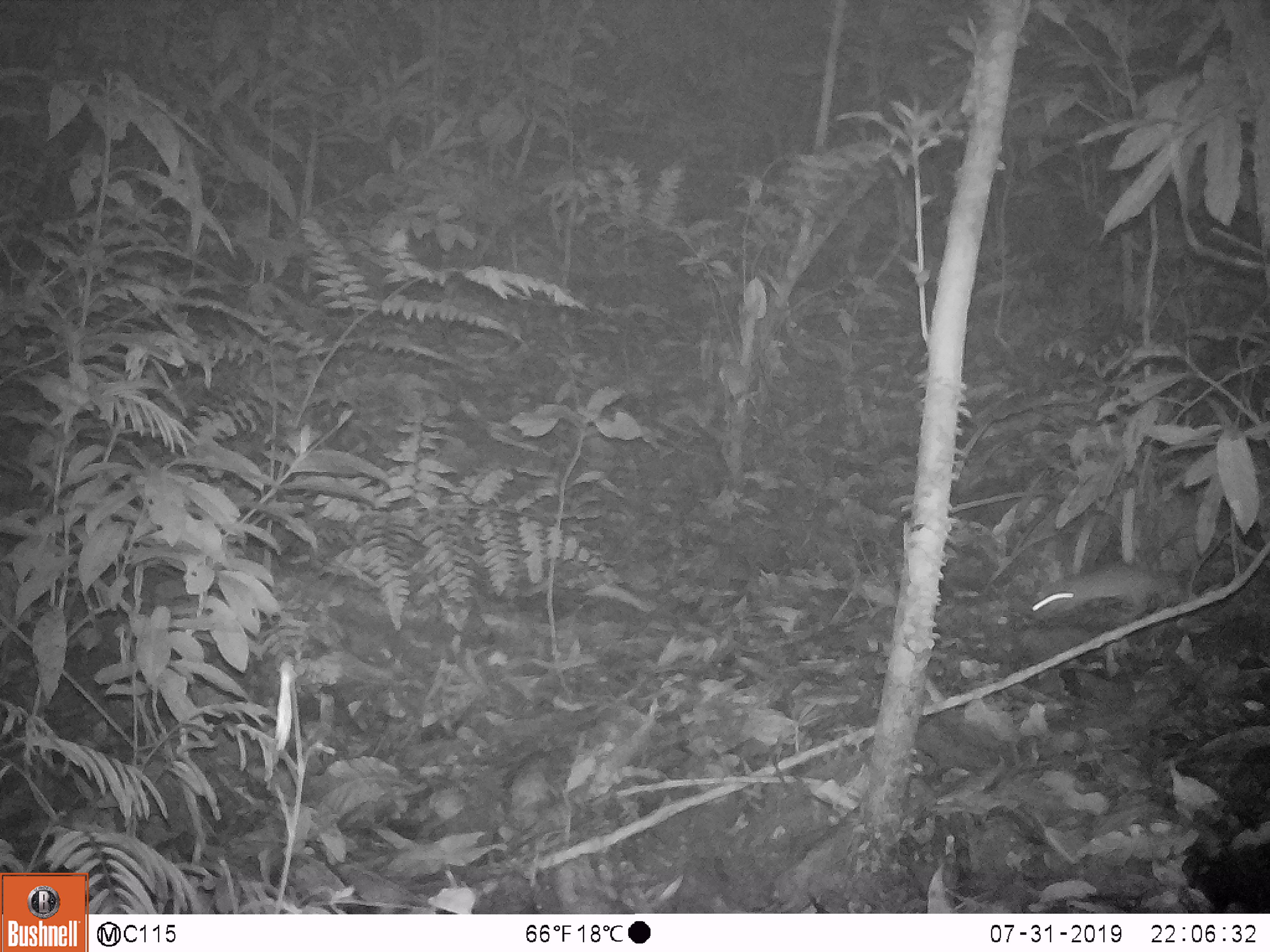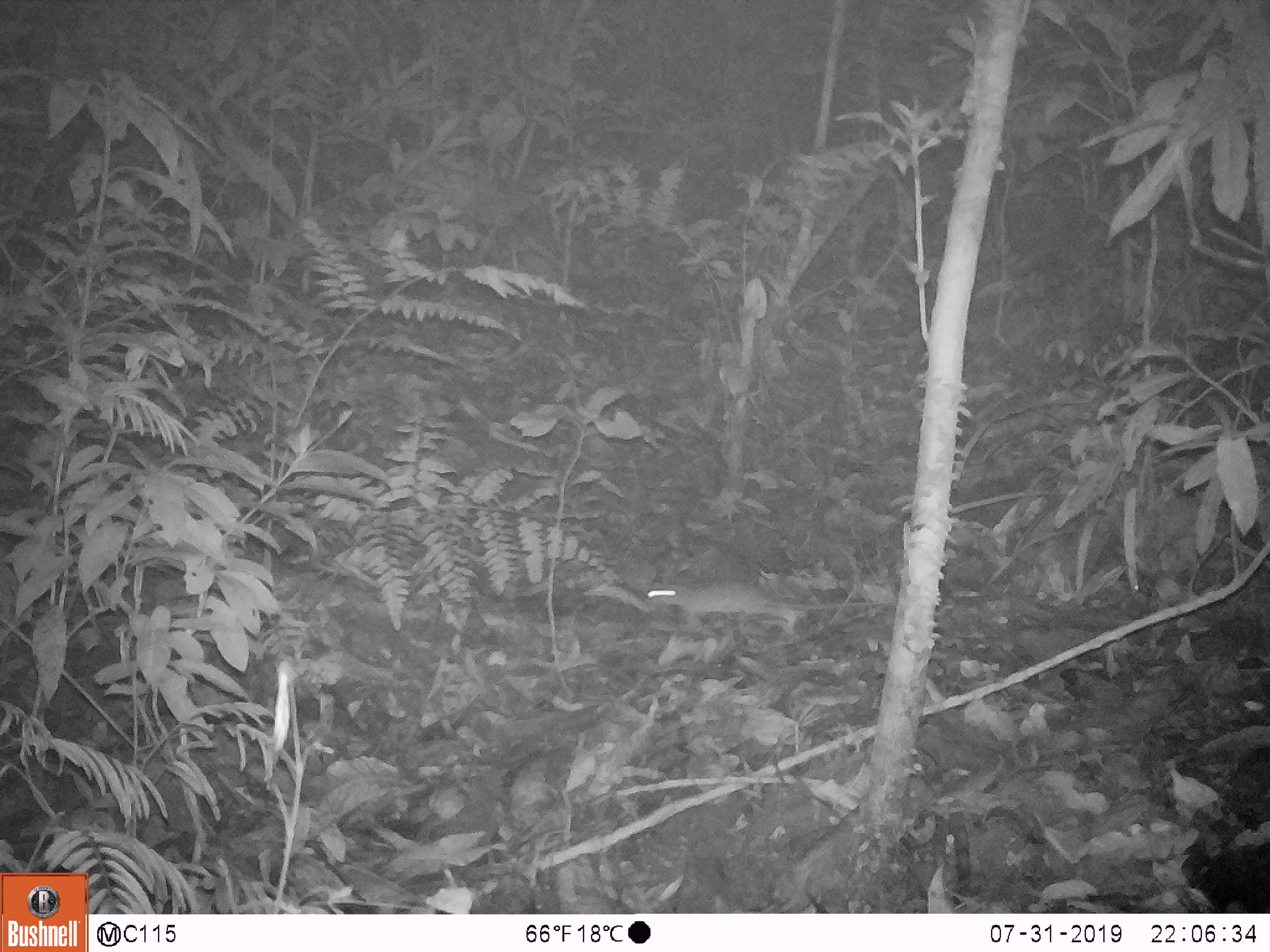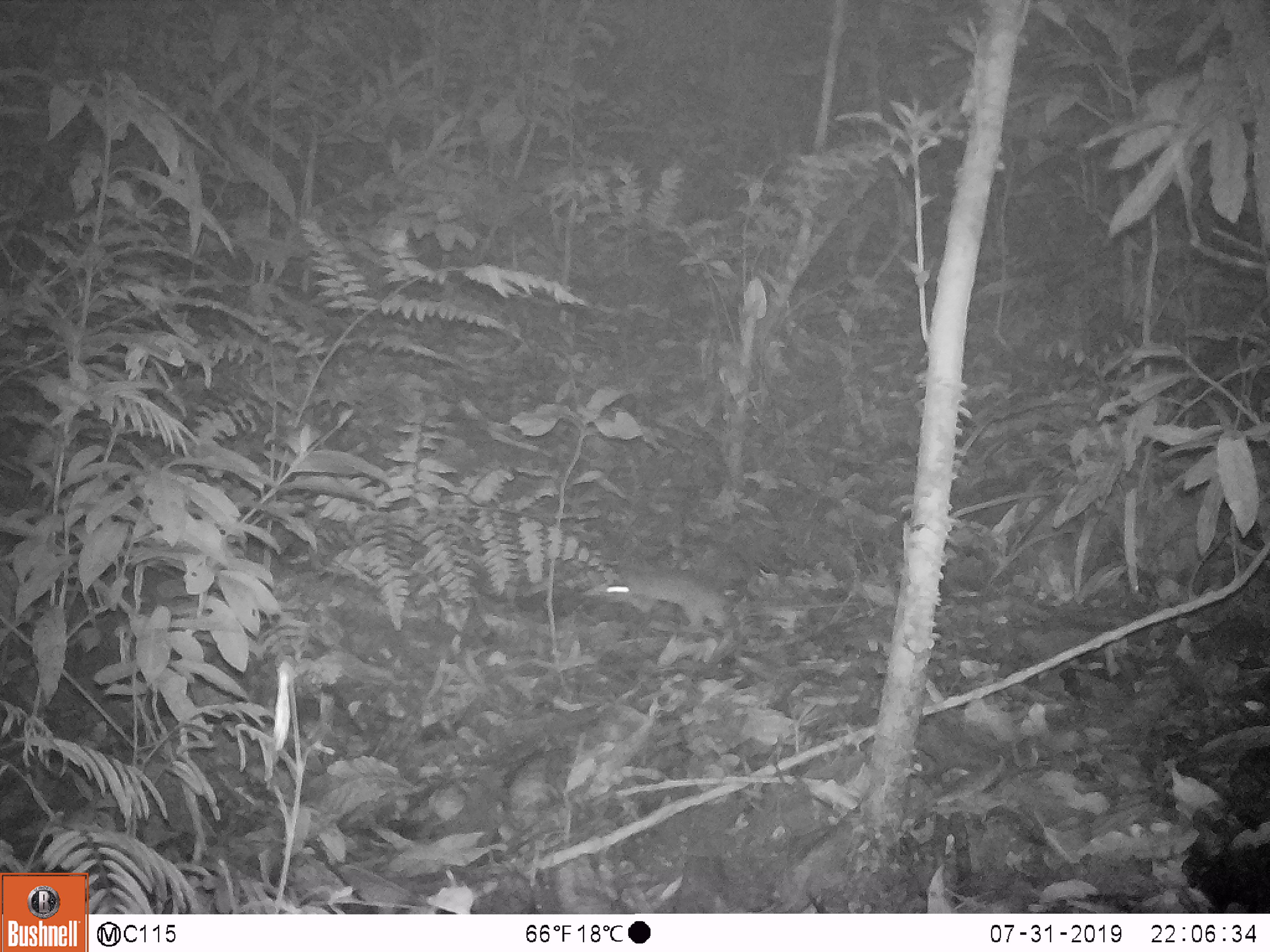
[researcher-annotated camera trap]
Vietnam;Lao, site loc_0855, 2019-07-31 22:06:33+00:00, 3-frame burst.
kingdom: Animalia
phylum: Chordata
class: Mammalia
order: Rodentia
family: Muridae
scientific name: Muridae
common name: old-world mice and rats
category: unidentified murid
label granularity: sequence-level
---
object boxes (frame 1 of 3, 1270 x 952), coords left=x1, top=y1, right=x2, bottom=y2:
unidentified murid: left=1029, top=562, right=1176, bottom=618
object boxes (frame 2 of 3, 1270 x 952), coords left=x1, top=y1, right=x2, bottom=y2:
unidentified murid: left=645, top=575, right=888, bottom=636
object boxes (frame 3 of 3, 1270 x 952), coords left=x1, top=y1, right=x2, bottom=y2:
unidentified murid: left=583, top=569, right=859, bottom=629